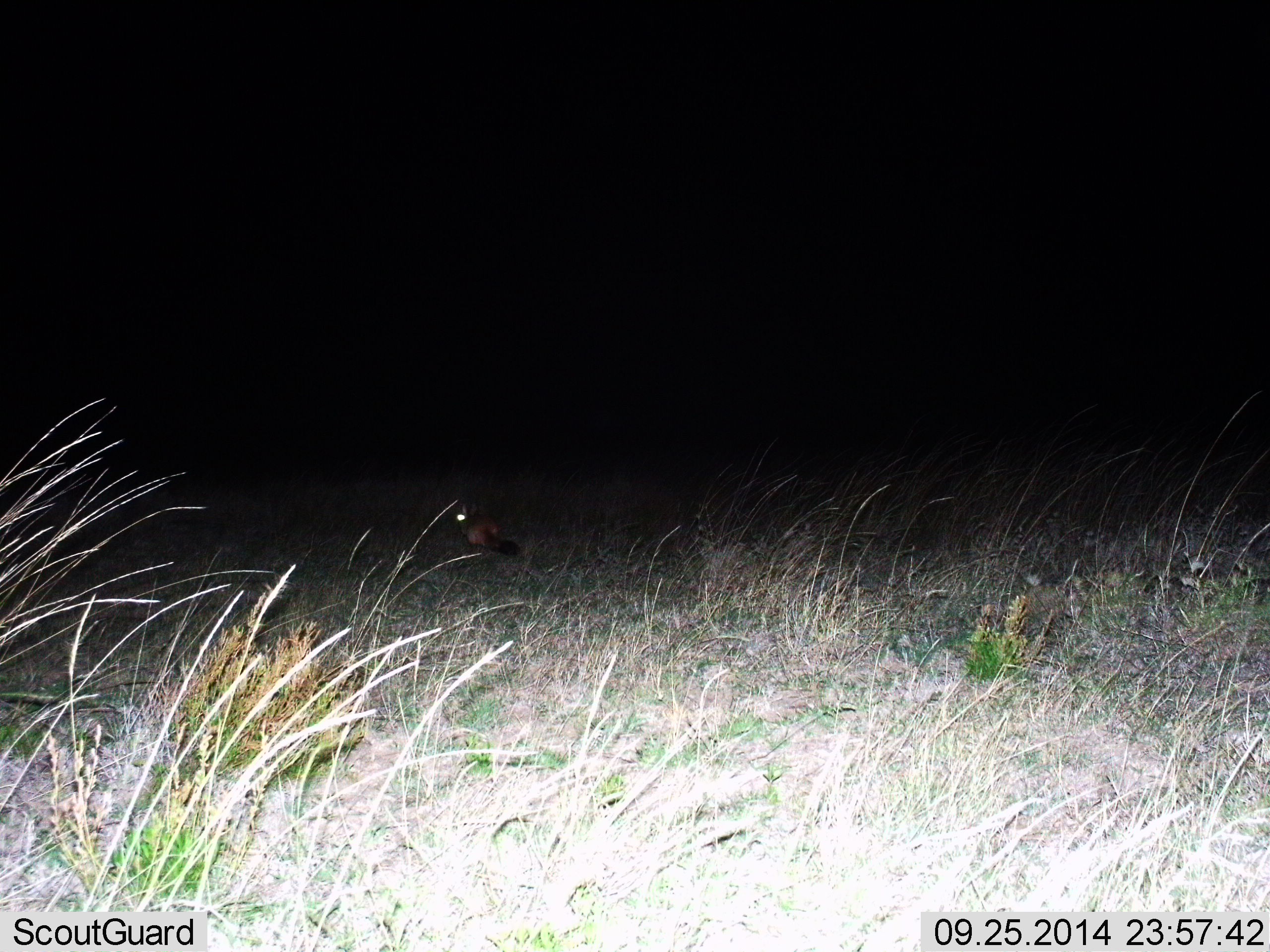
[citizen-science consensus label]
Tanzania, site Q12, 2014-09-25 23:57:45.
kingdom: Animalia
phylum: Chordata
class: Mammalia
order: Carnivora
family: Canidae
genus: Otocyon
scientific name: Otocyon megalotis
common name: bat-eared fox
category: batearedfox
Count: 1.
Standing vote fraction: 20%.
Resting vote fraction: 20%.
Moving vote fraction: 40%.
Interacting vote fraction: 20%.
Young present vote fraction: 0%.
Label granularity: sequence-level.